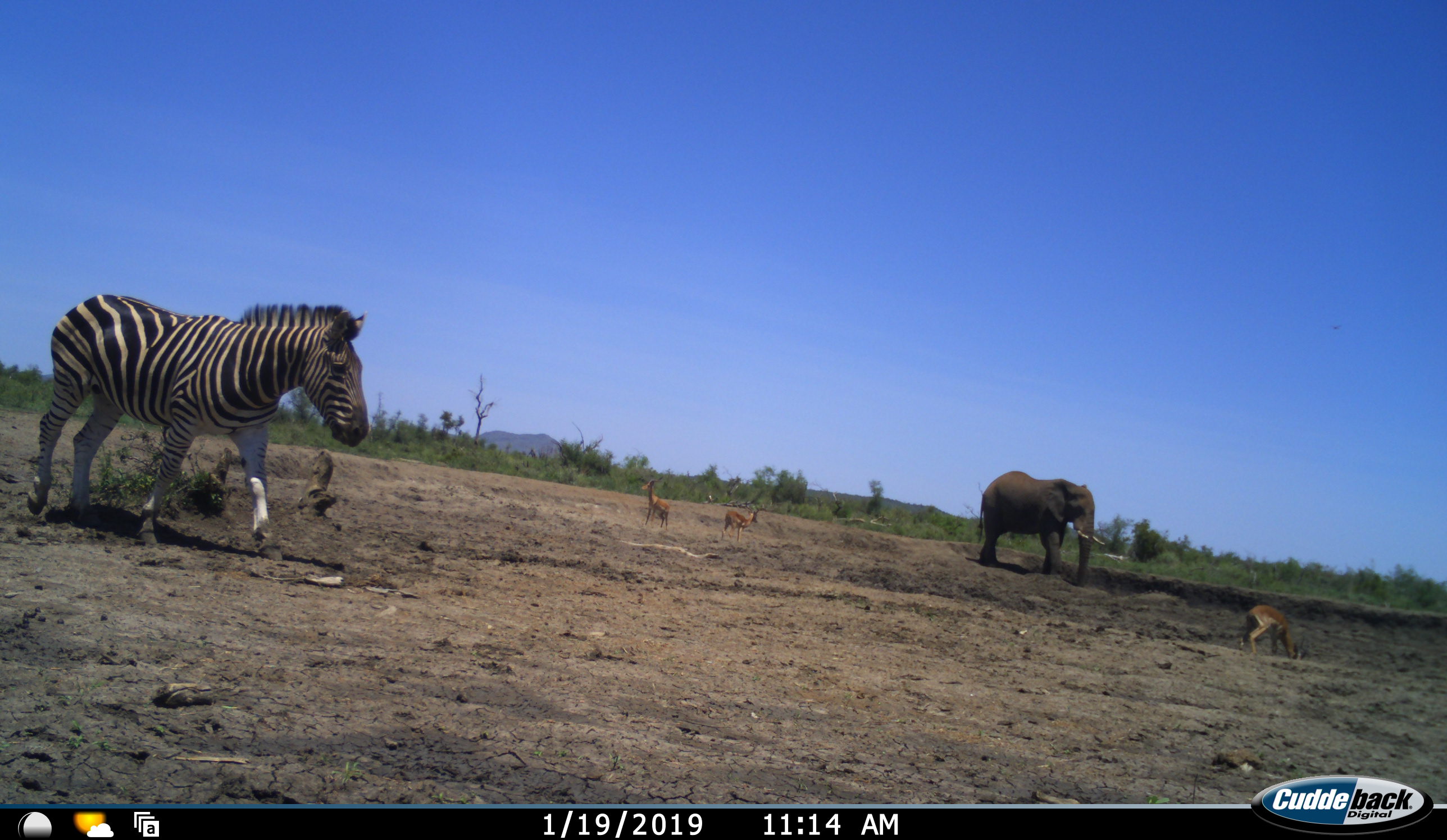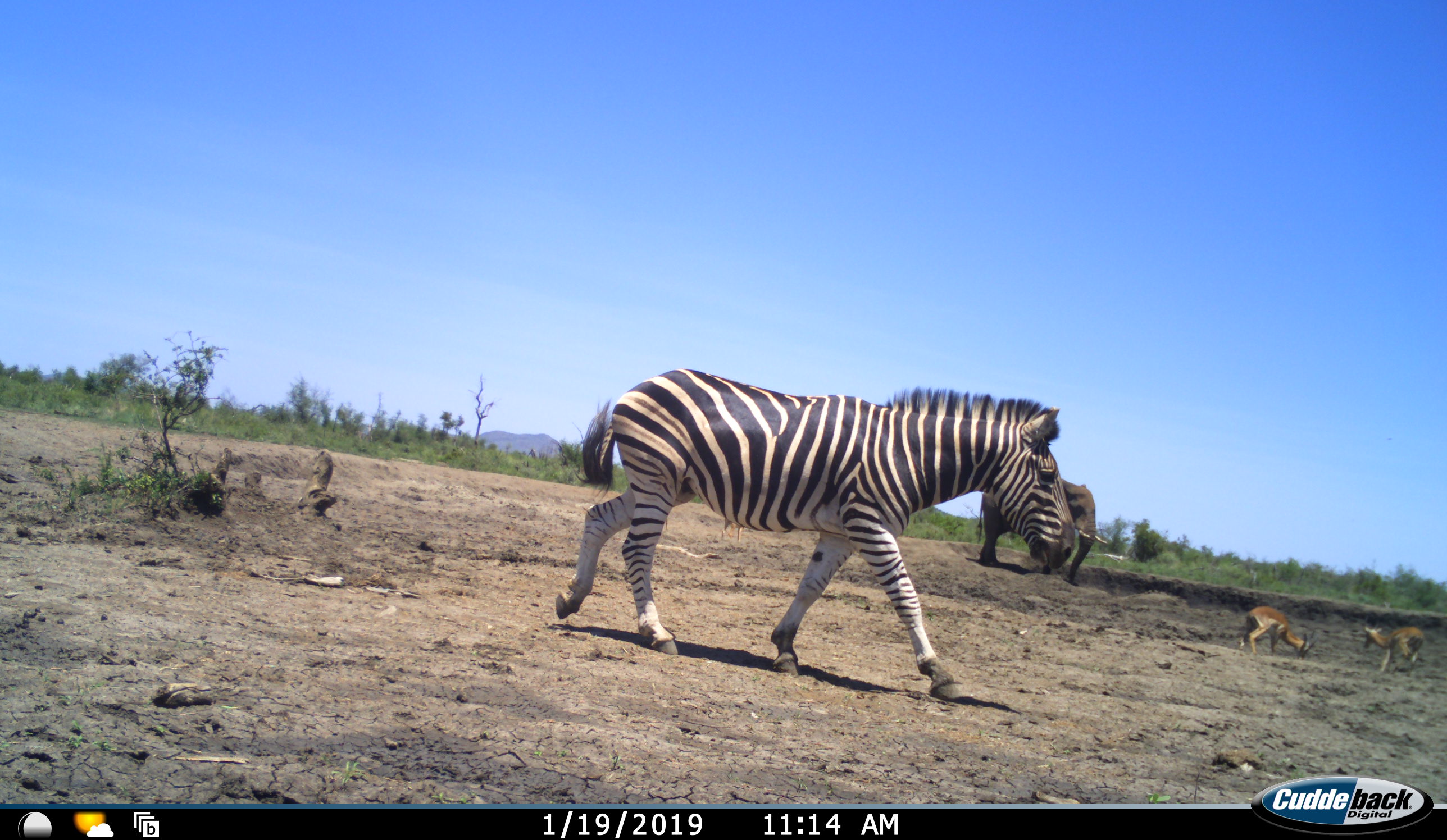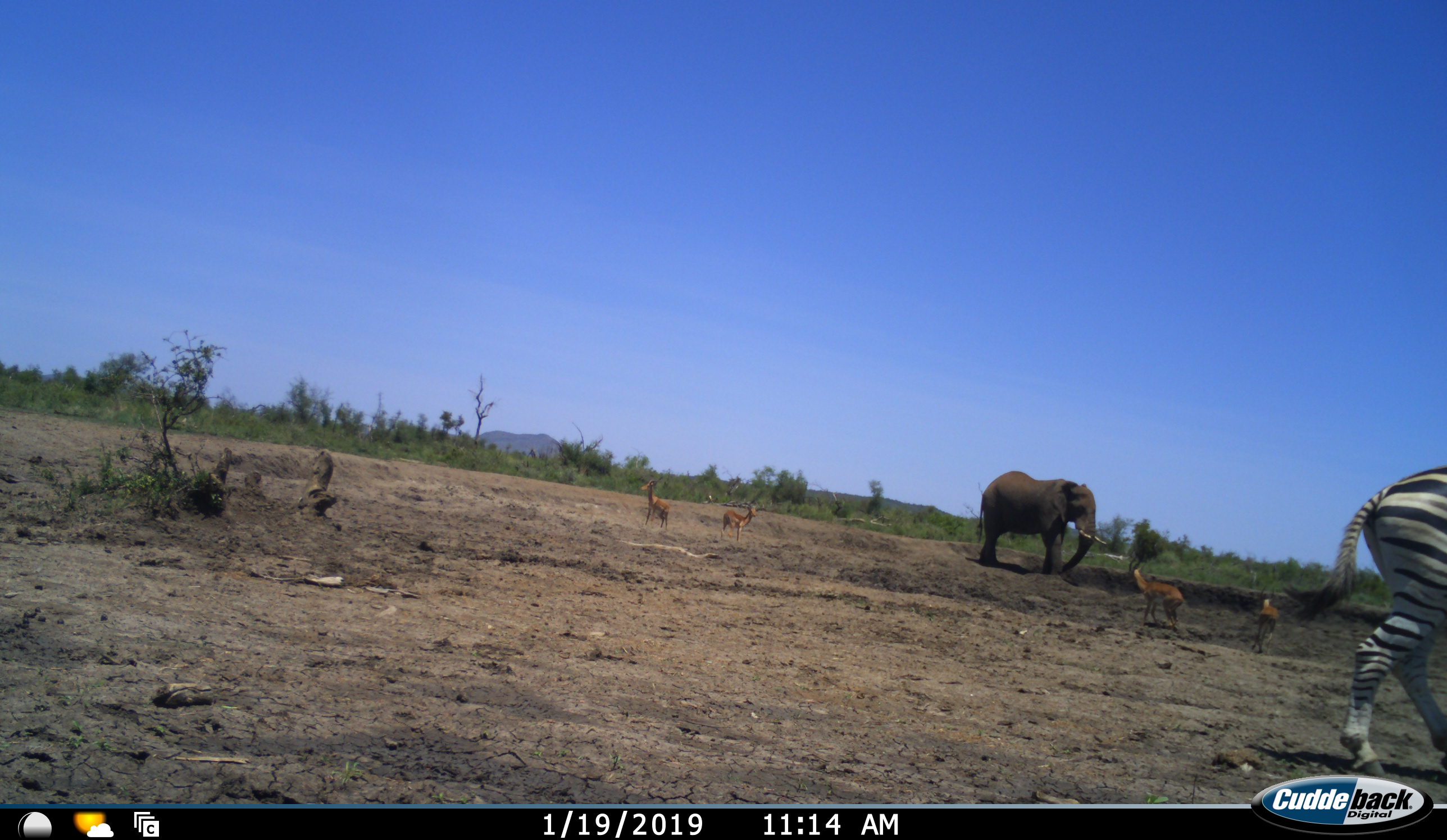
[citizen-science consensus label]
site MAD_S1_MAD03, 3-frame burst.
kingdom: Animalia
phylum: Chordata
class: Mammalia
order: Proboscidea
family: Elephantidae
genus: Loxodonta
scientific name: Loxodonta africana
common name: african bush elephant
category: elephant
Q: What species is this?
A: Elephant (african bush elephant) (Loxodonta africana).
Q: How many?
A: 1.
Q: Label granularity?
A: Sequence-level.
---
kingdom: Animalia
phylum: Chordata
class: Mammalia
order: Artiodactyla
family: Bovidae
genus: Aepyceros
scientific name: Aepyceros melampus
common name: impala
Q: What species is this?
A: Impala (Aepyceros melampus).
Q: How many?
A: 4.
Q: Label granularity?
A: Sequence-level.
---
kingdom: Animalia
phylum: Chordata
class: Mammalia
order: Perissodactyla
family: Equidae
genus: Equus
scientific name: Equus quagga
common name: plains zebra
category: zebraplains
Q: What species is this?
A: Zebraplains (plains zebra) (Equus quagga).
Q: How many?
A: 1.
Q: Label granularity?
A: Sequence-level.